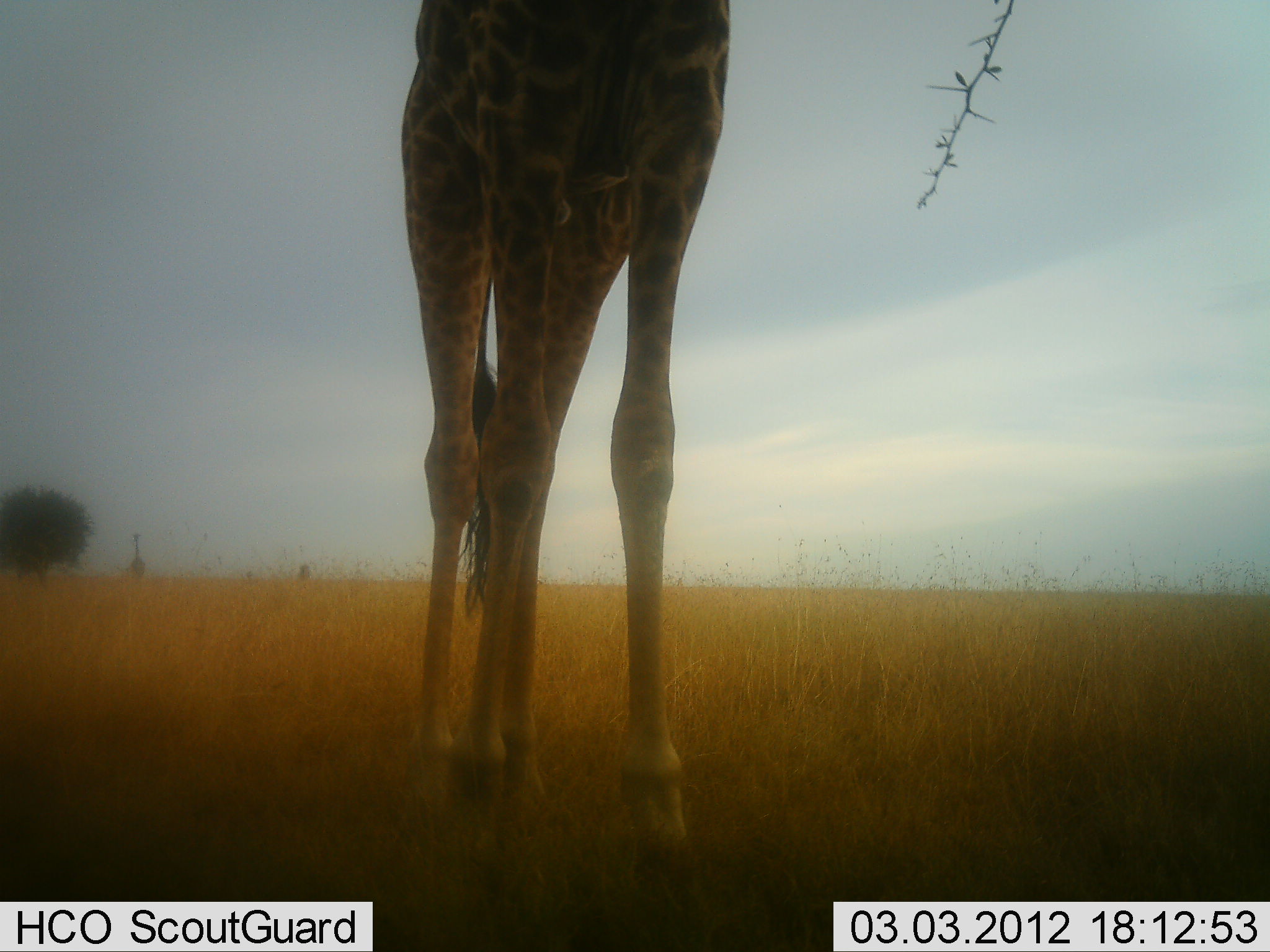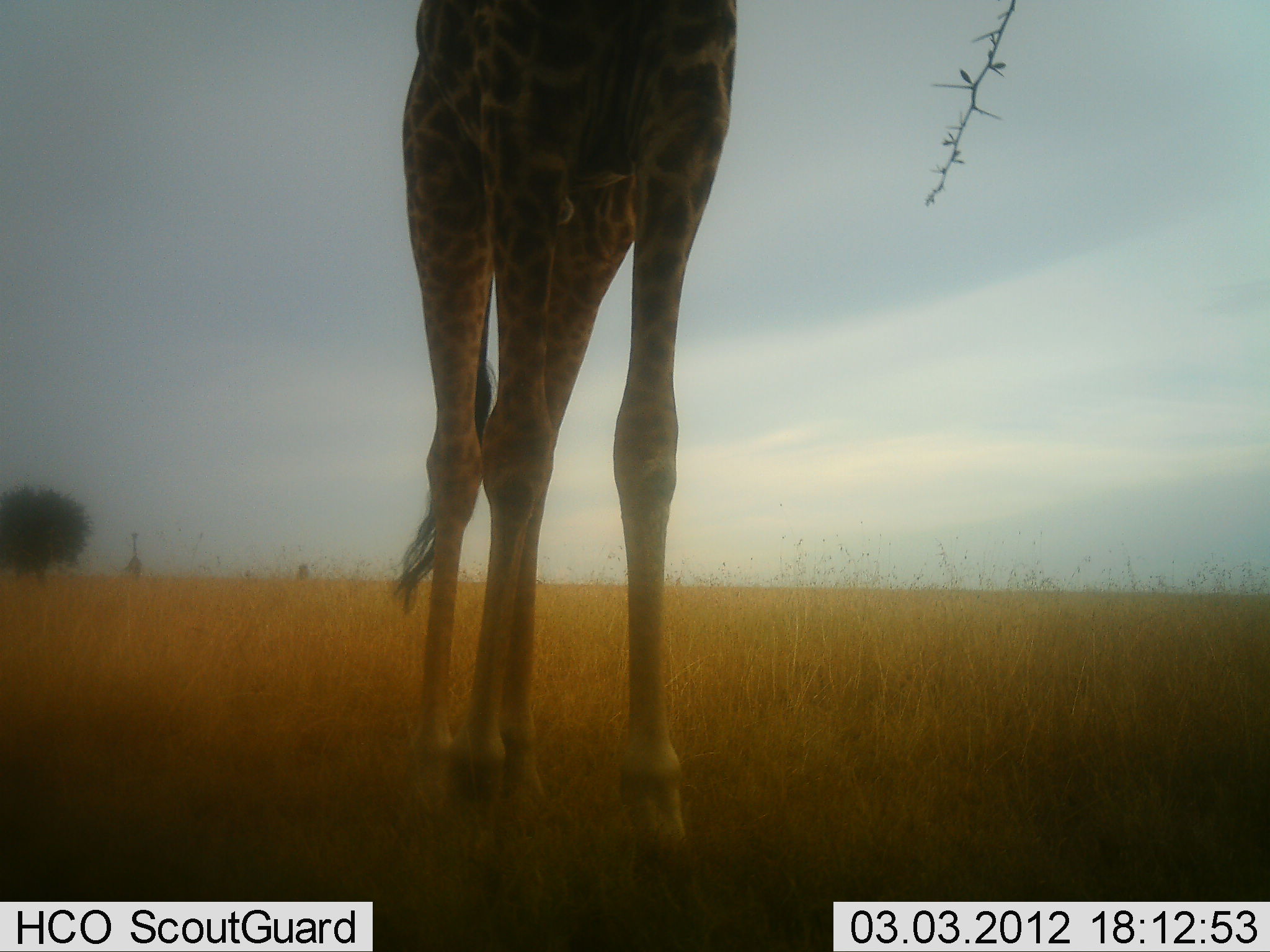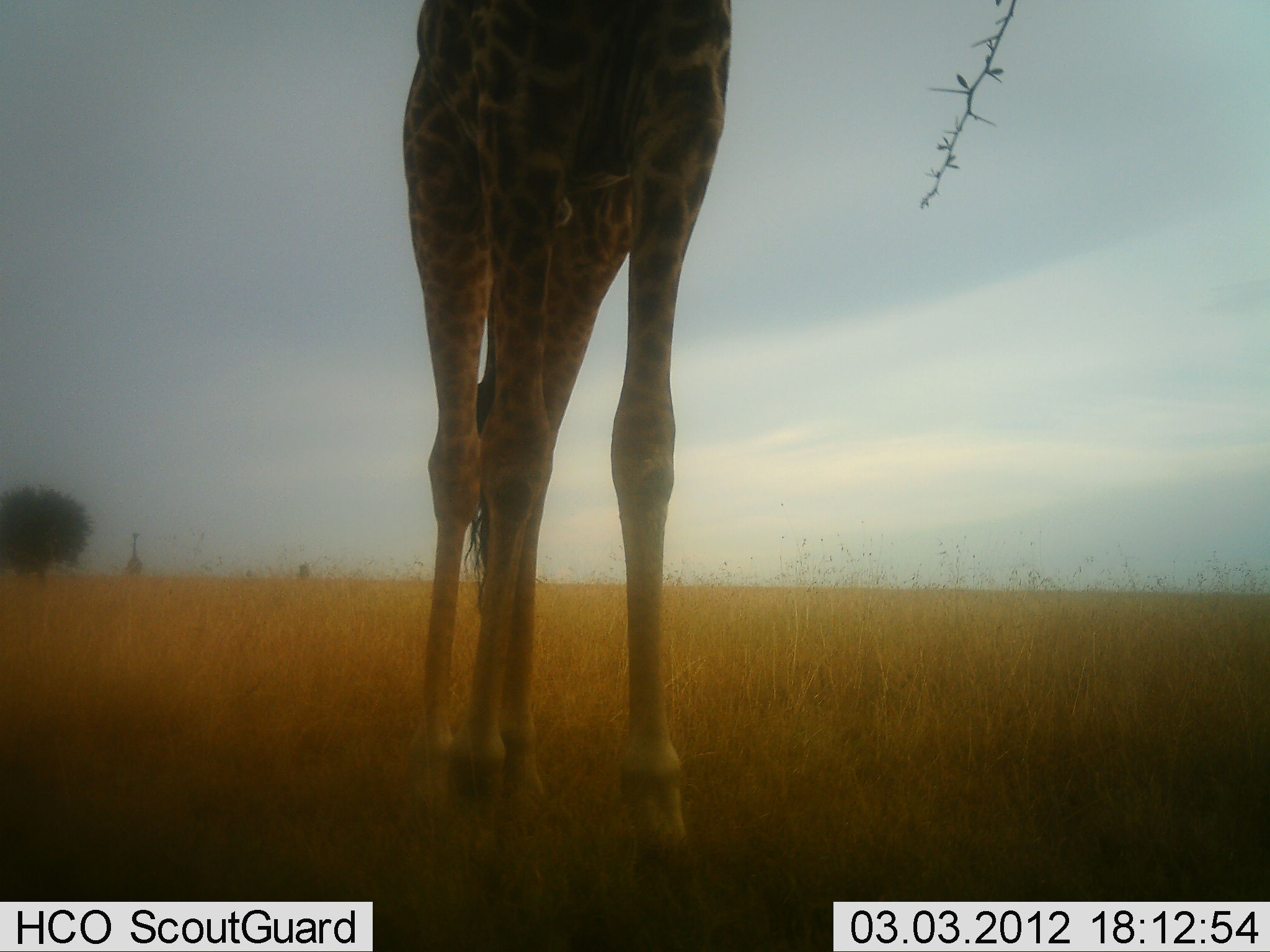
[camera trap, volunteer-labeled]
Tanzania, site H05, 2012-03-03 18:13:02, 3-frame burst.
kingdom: Animalia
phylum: Chordata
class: Mammalia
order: Artiodactyla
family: Giraffidae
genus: Giraffa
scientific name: Giraffa camelopardalis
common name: giraffe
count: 1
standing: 81%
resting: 0%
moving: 8%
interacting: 0%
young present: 0%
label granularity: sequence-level